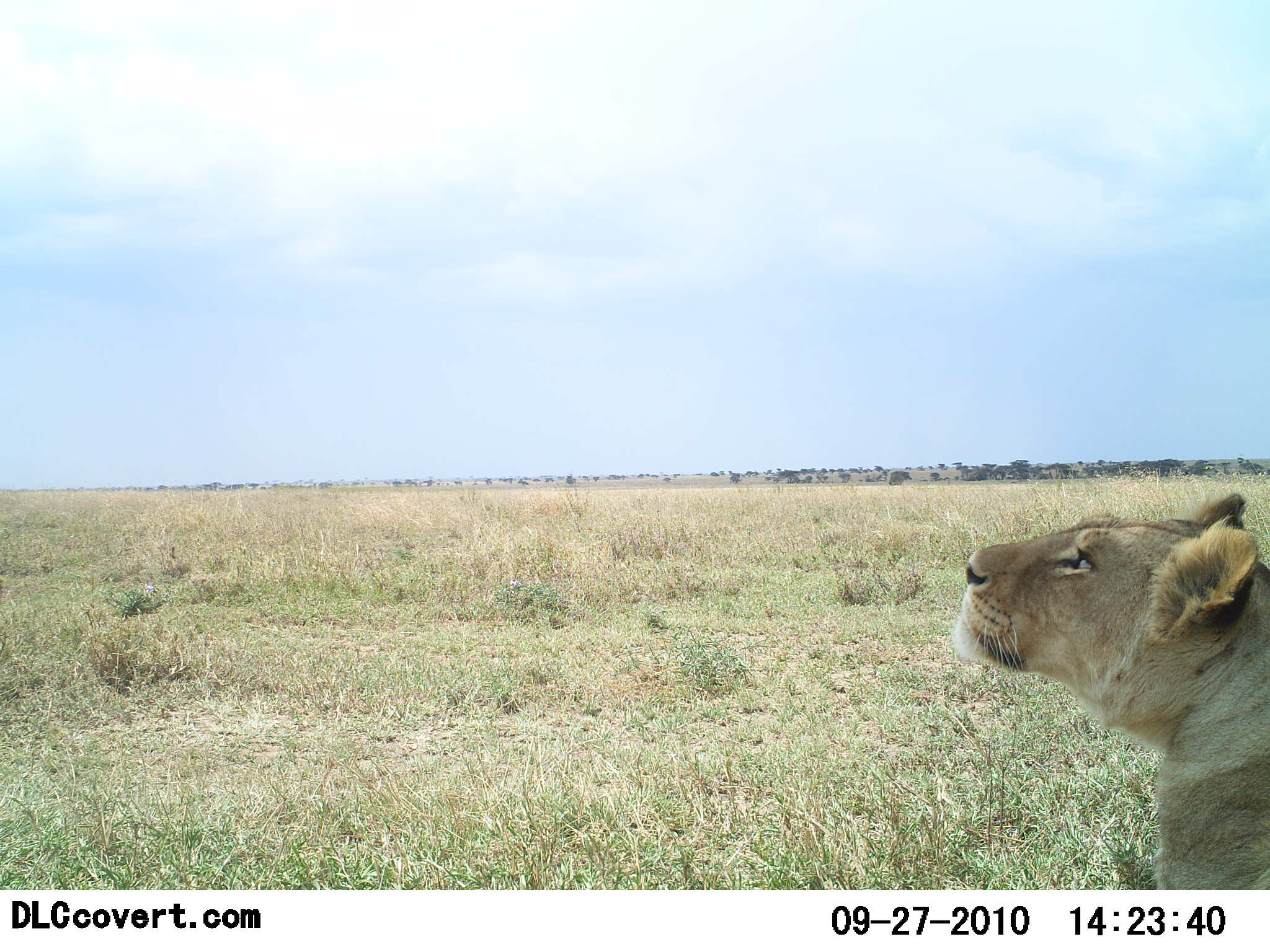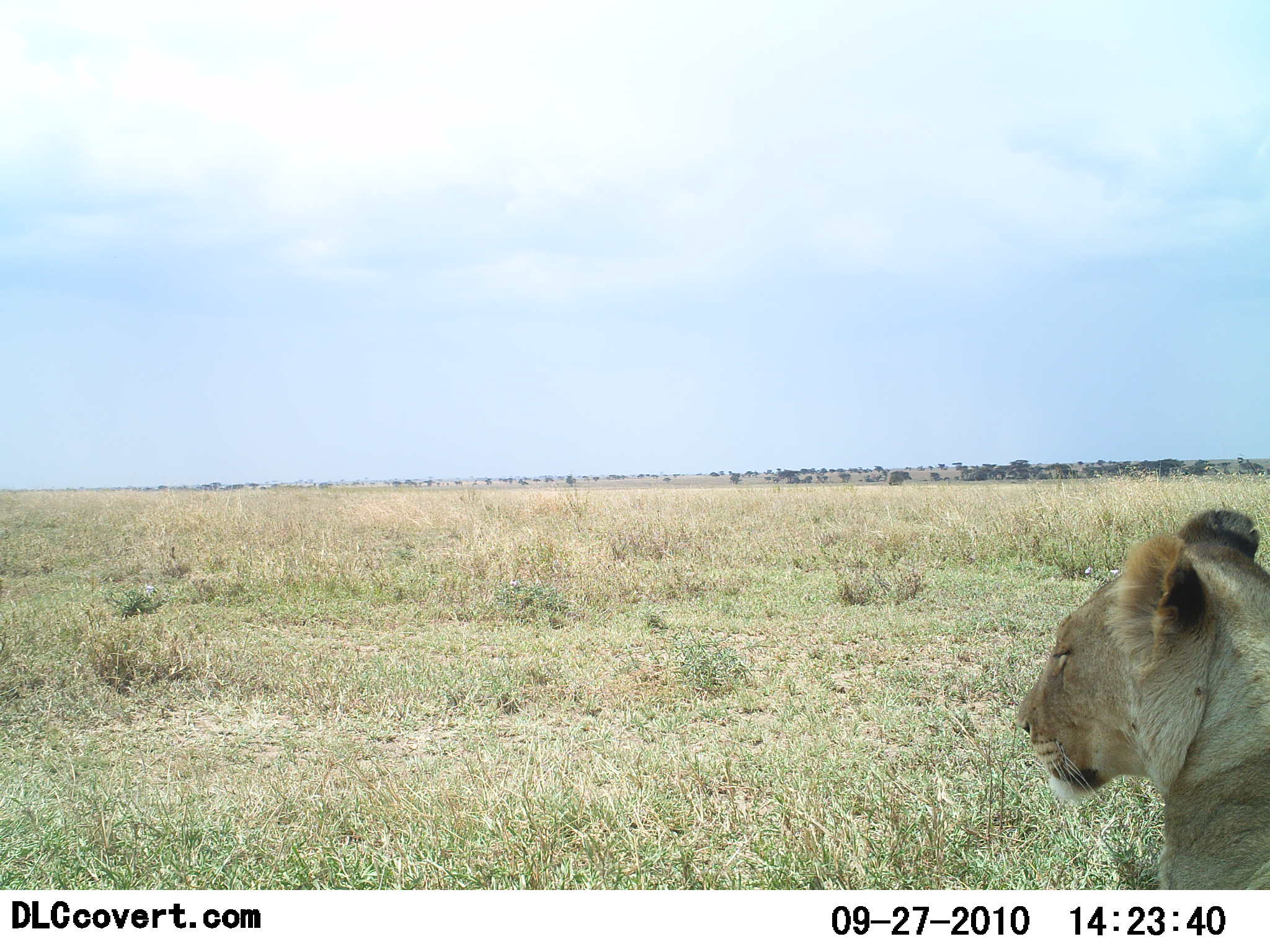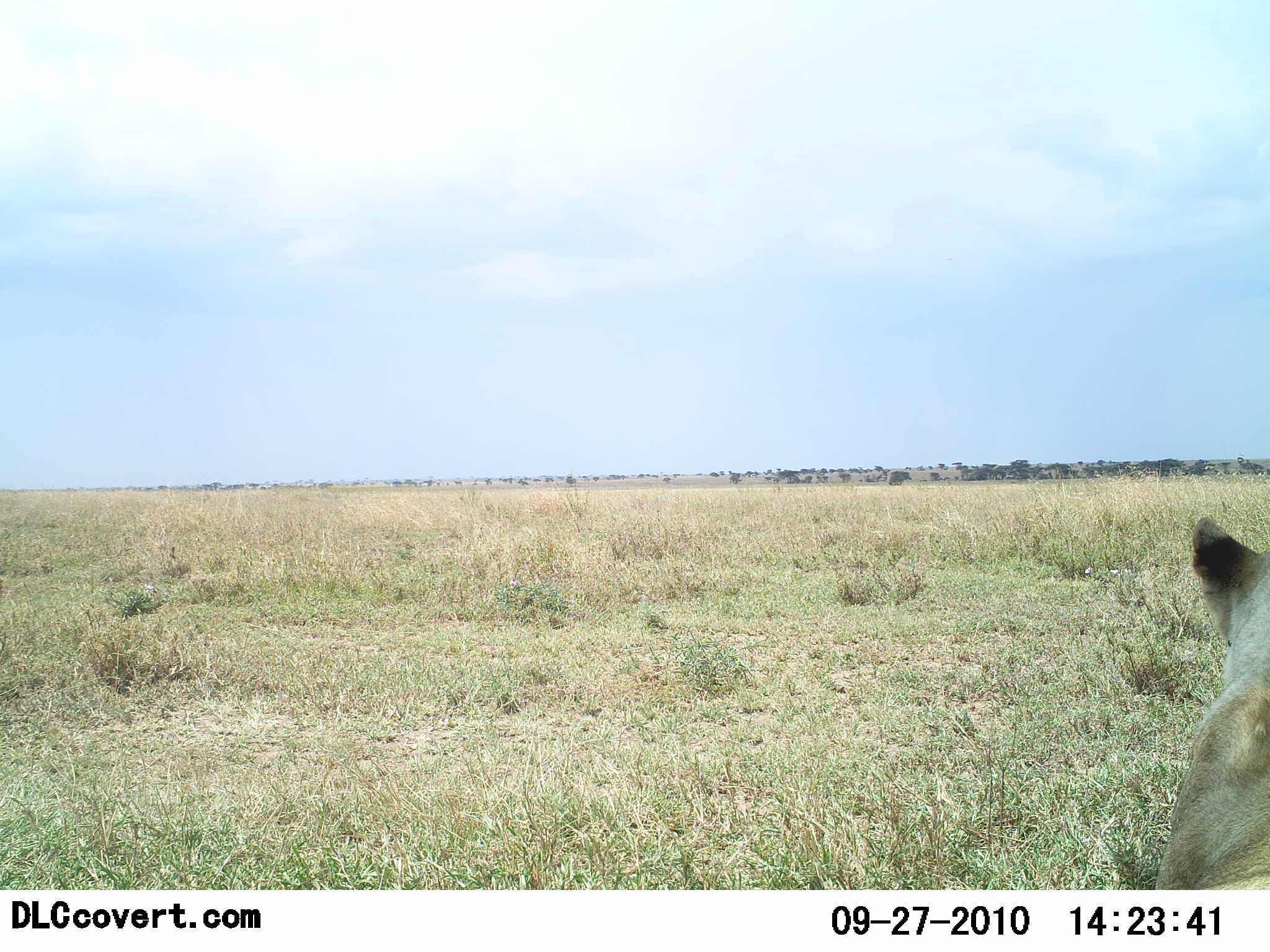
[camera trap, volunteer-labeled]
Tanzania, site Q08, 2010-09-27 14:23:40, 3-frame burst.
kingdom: Animalia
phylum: Chordata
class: Mammalia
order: Carnivora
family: Felidae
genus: Panthera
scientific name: Panthera leo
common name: lion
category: lionfemale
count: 1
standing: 8%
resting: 92%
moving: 0%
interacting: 0%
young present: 0%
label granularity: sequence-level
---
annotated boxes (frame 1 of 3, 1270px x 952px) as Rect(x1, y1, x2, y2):
animal: Rect(951, 489, 1270, 892)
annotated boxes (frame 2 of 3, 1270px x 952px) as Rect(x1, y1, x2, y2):
animal: Rect(1015, 505, 1270, 892)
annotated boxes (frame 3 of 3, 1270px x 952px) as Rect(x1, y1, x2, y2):
animal: Rect(1153, 516, 1270, 890)